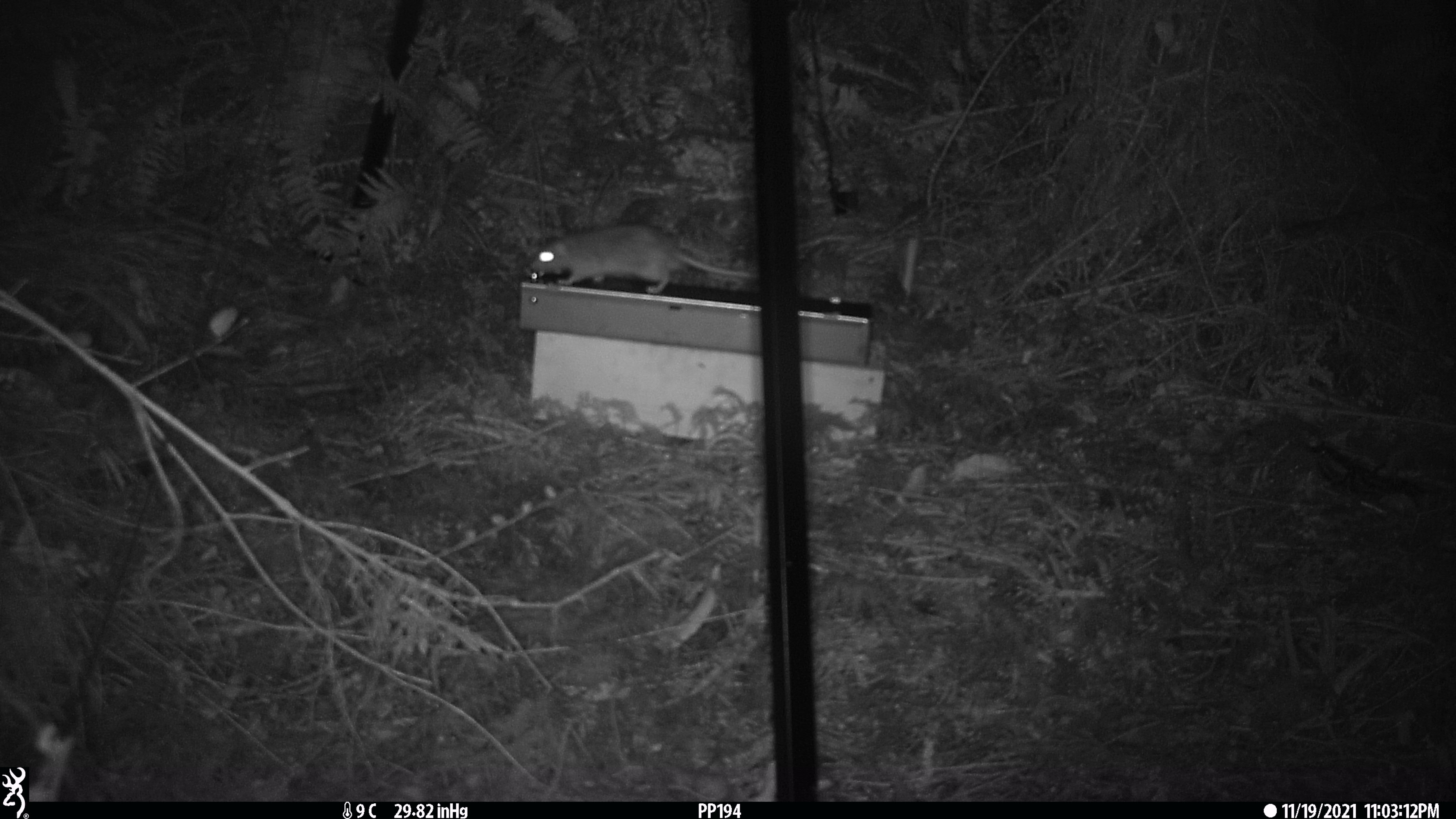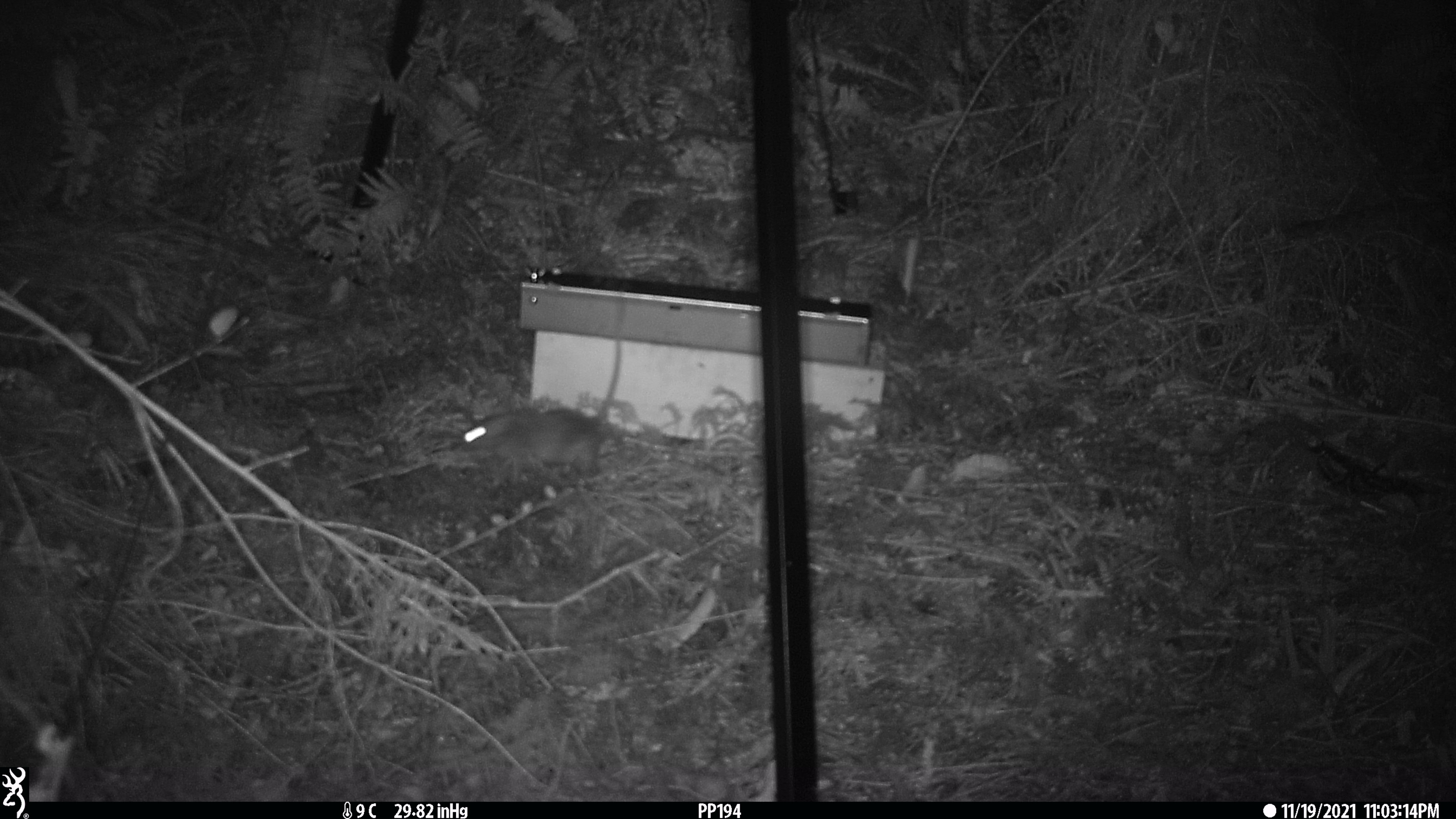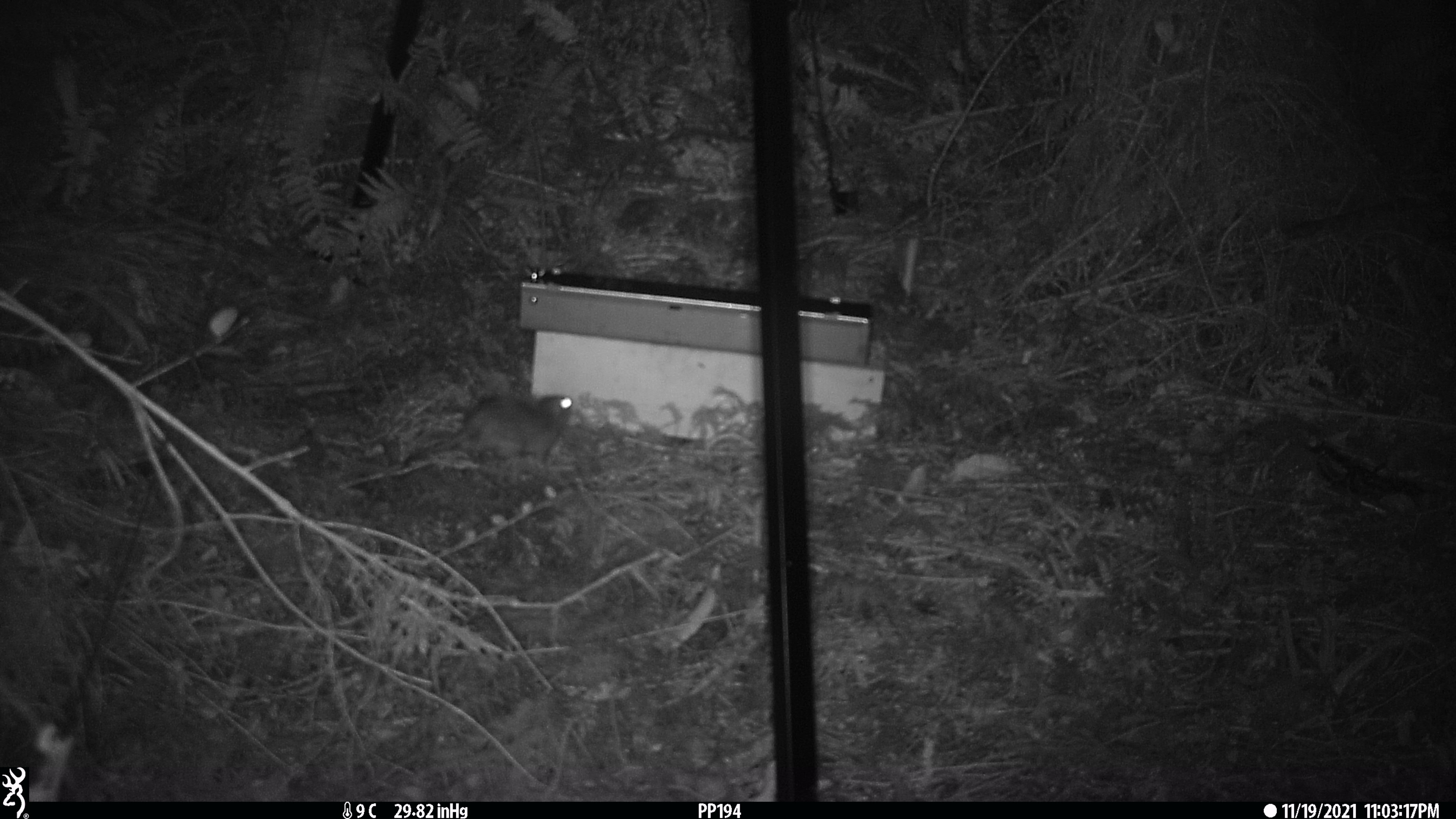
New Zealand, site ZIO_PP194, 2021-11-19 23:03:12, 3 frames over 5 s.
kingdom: Animalia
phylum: Chordata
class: Mammalia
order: Rodentia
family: Muridae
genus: Rattus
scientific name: Rattus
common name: rat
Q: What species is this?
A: Rat (Rattus).